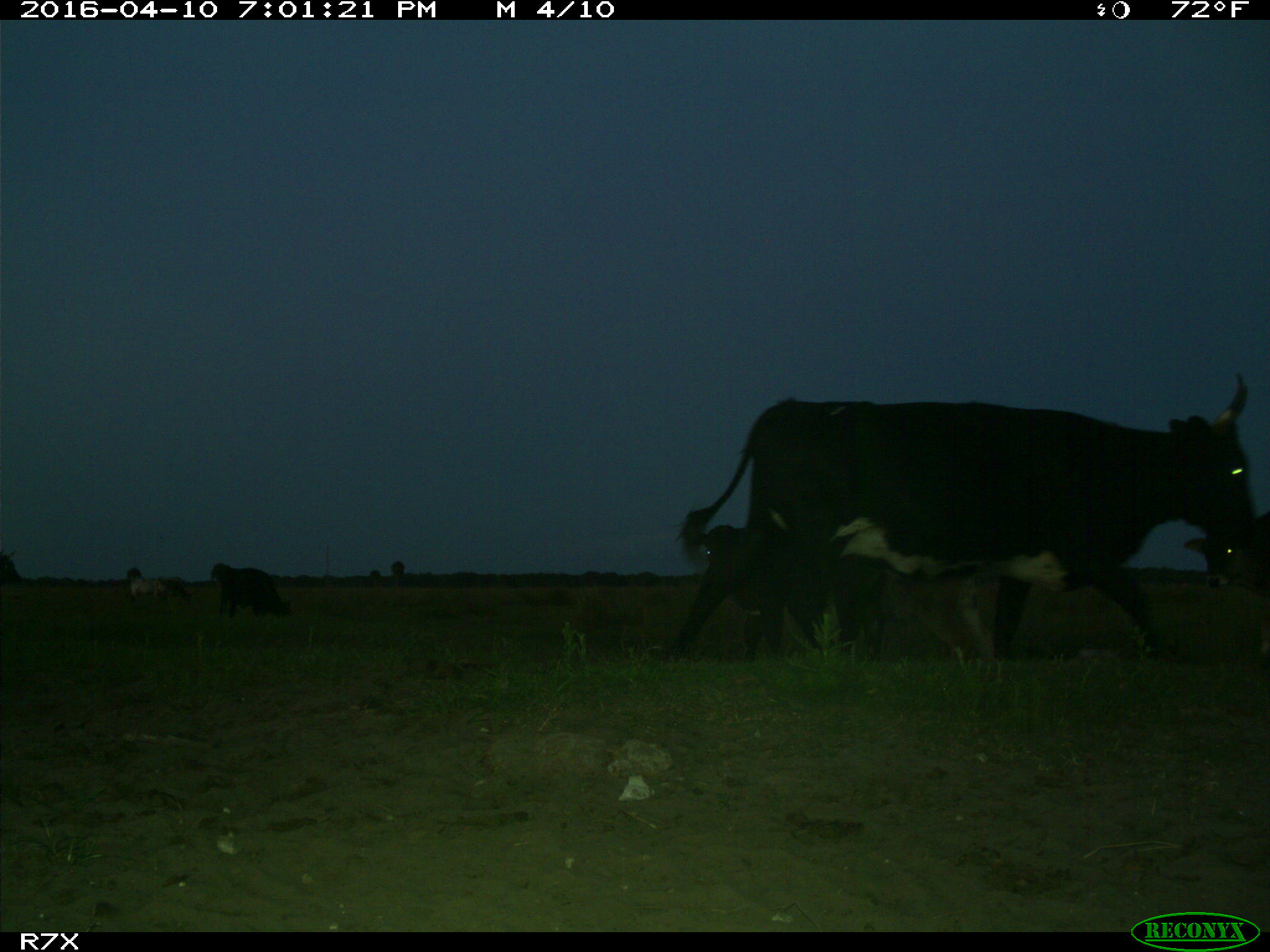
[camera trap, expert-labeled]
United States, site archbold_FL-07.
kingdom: Animalia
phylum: Chordata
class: Mammalia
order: Artiodactyla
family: Bovidae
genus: Bos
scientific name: Bos taurus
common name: domestic cow